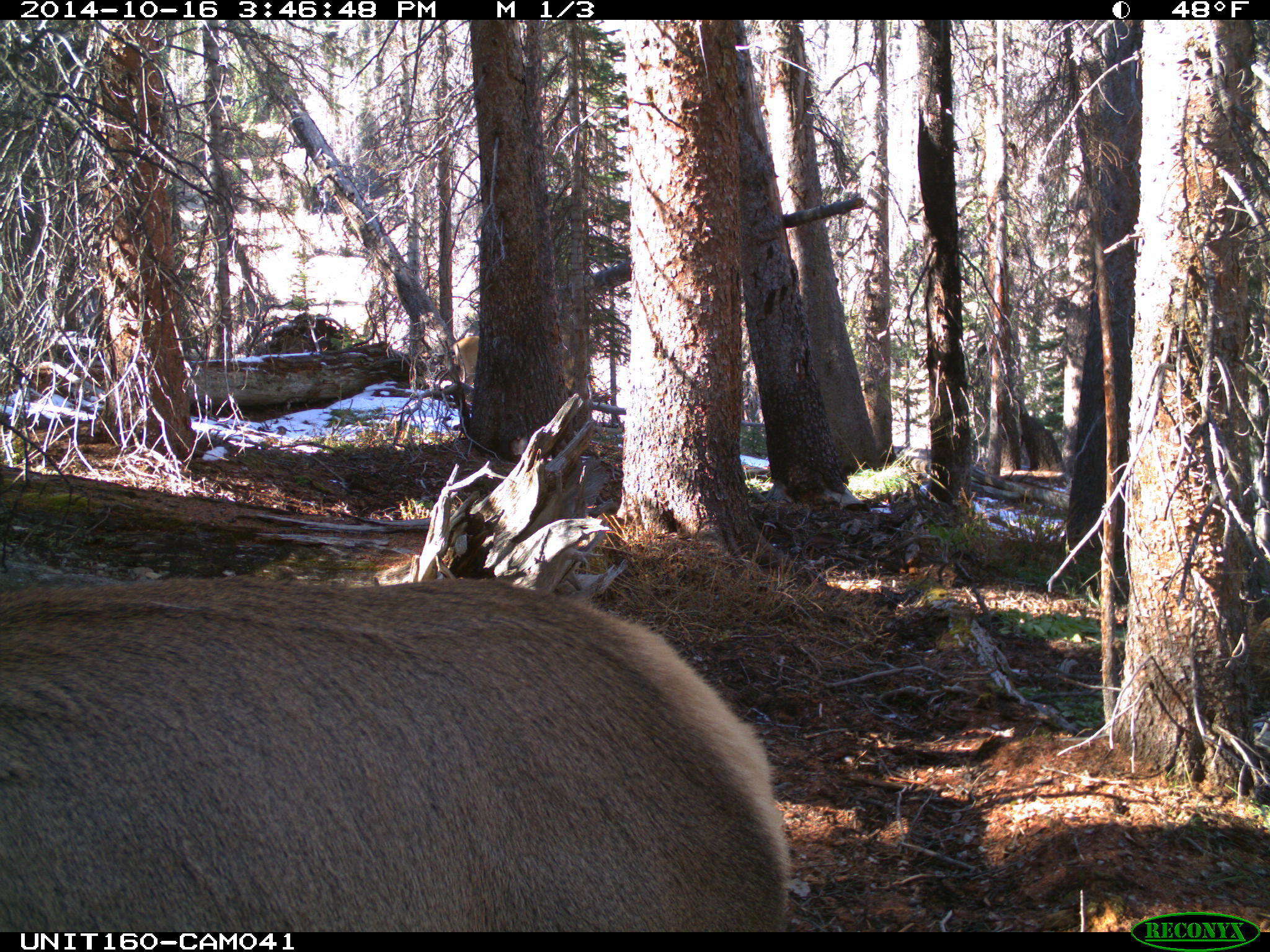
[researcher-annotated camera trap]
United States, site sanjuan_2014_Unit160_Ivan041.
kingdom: Animalia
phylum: Chordata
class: Mammalia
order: Artiodactyla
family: Cervidae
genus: Cervus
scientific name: Cervus elaphus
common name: red deer